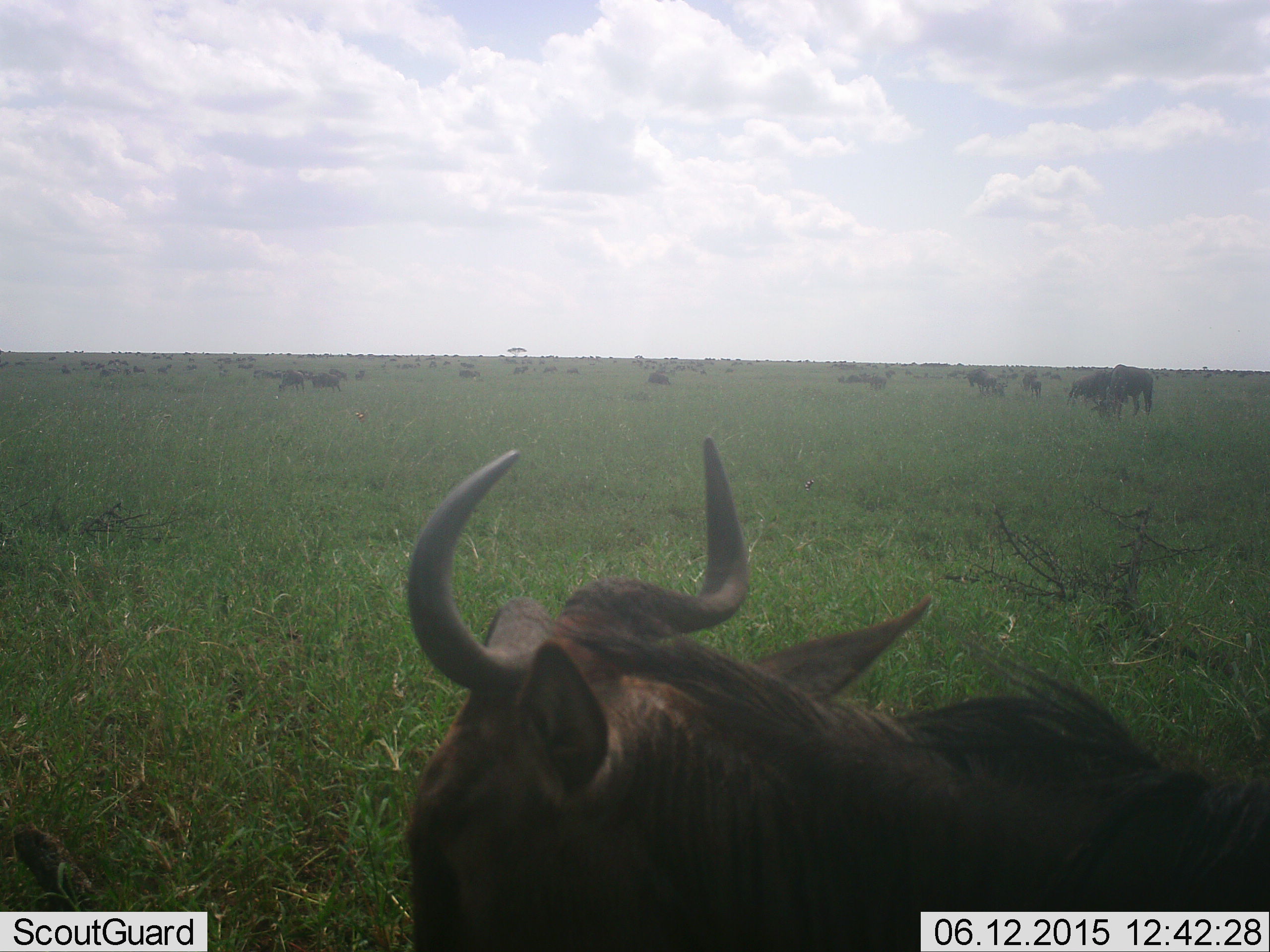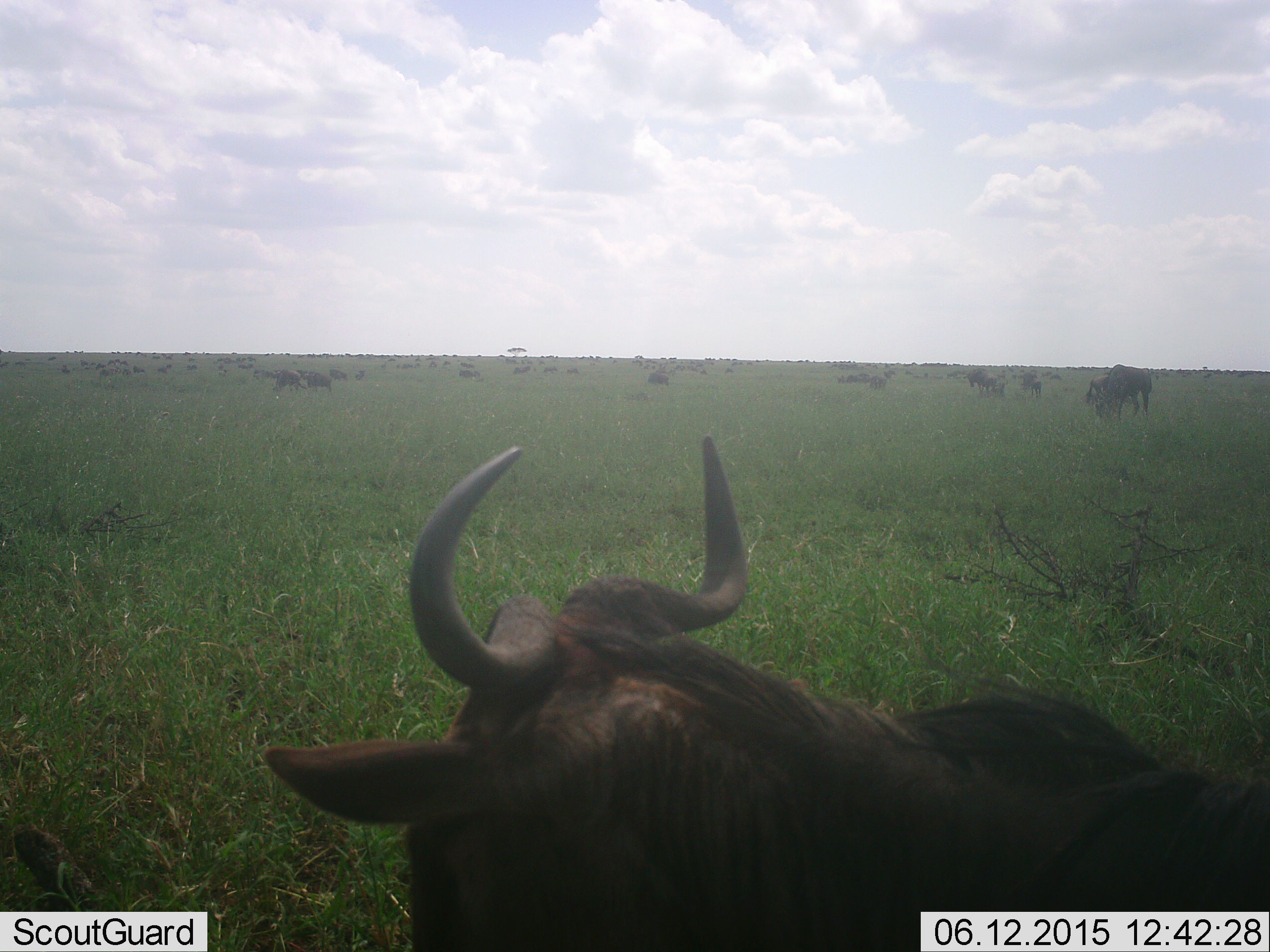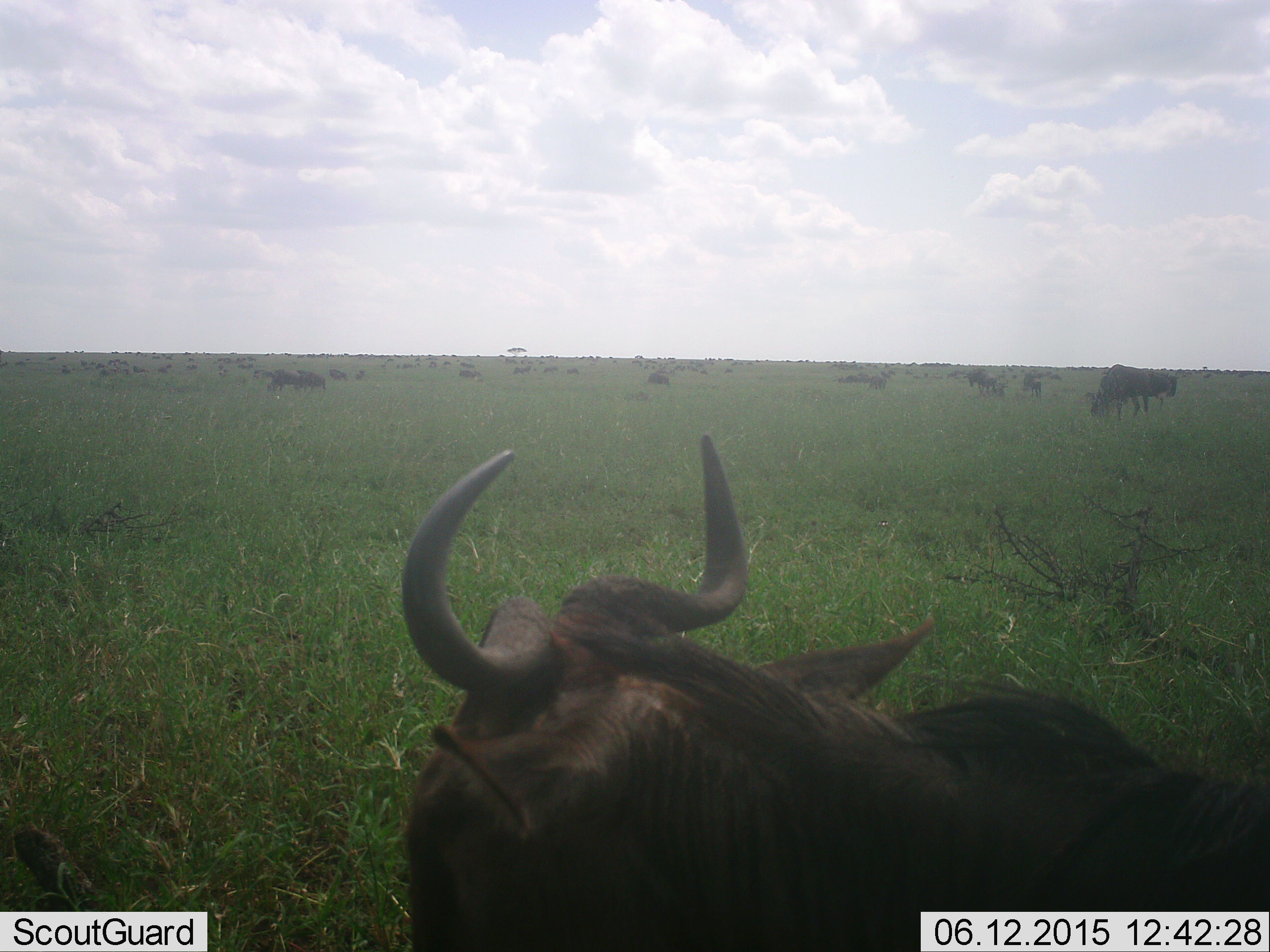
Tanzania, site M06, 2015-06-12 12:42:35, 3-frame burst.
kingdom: Animalia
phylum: Chordata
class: Mammalia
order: Artiodactyla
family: Bovidae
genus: Connochaetes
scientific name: Connochaetes taurinus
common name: blue wildebeest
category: wildebeest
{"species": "wildebeest (blue wildebeest) (Connochaetes taurinus)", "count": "11-50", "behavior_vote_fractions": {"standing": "80%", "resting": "40%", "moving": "30%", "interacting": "10%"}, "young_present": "0%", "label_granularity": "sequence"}